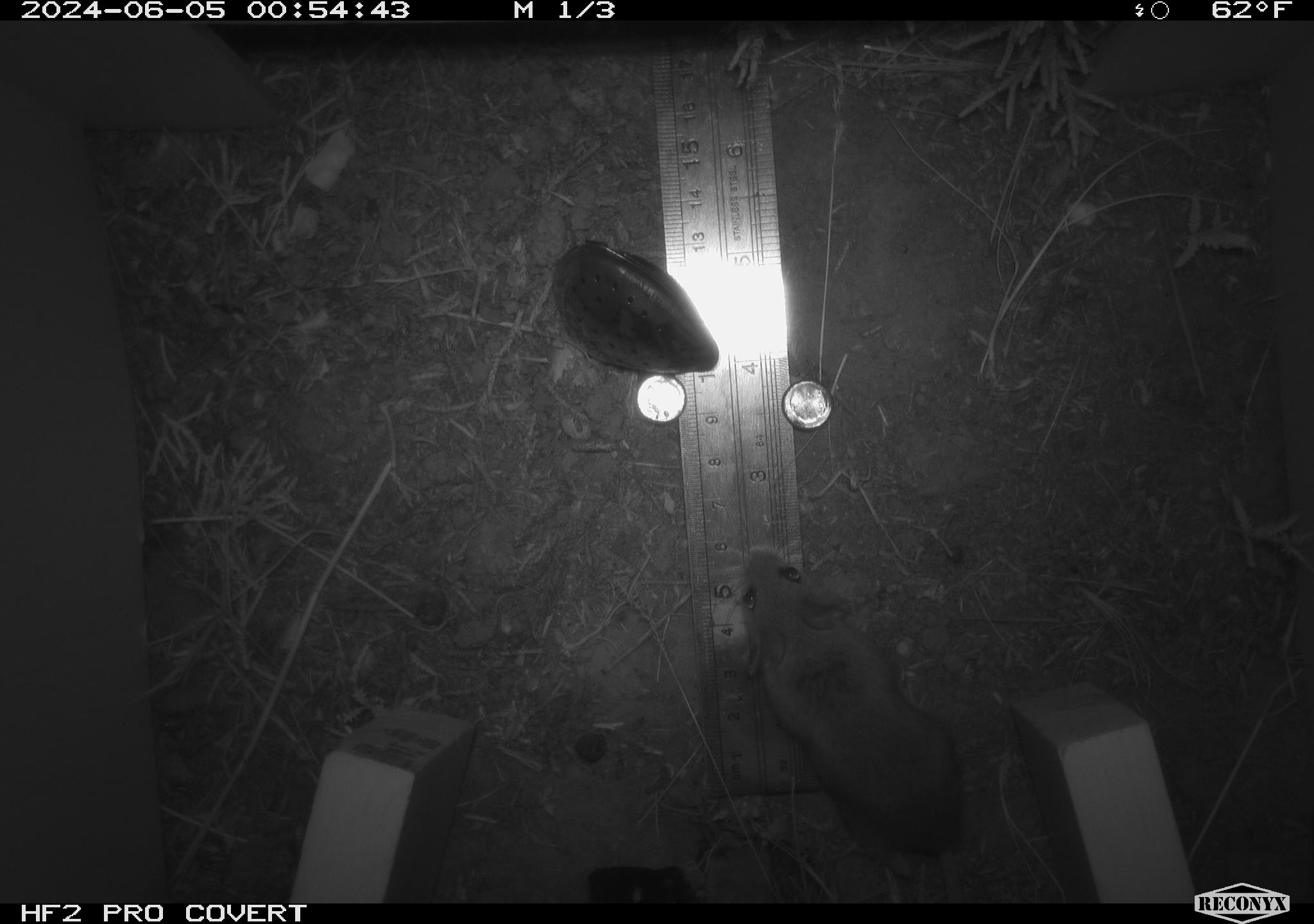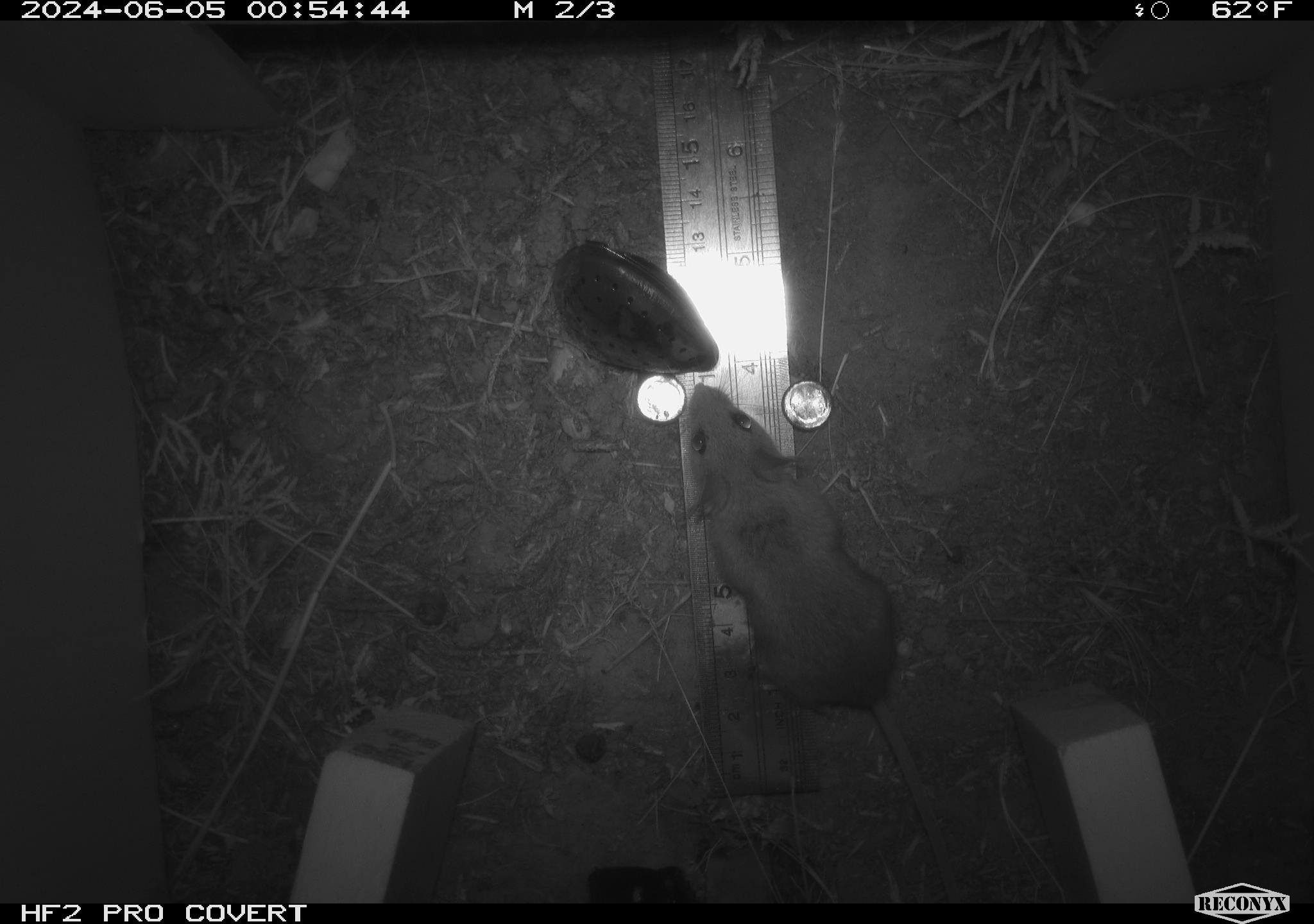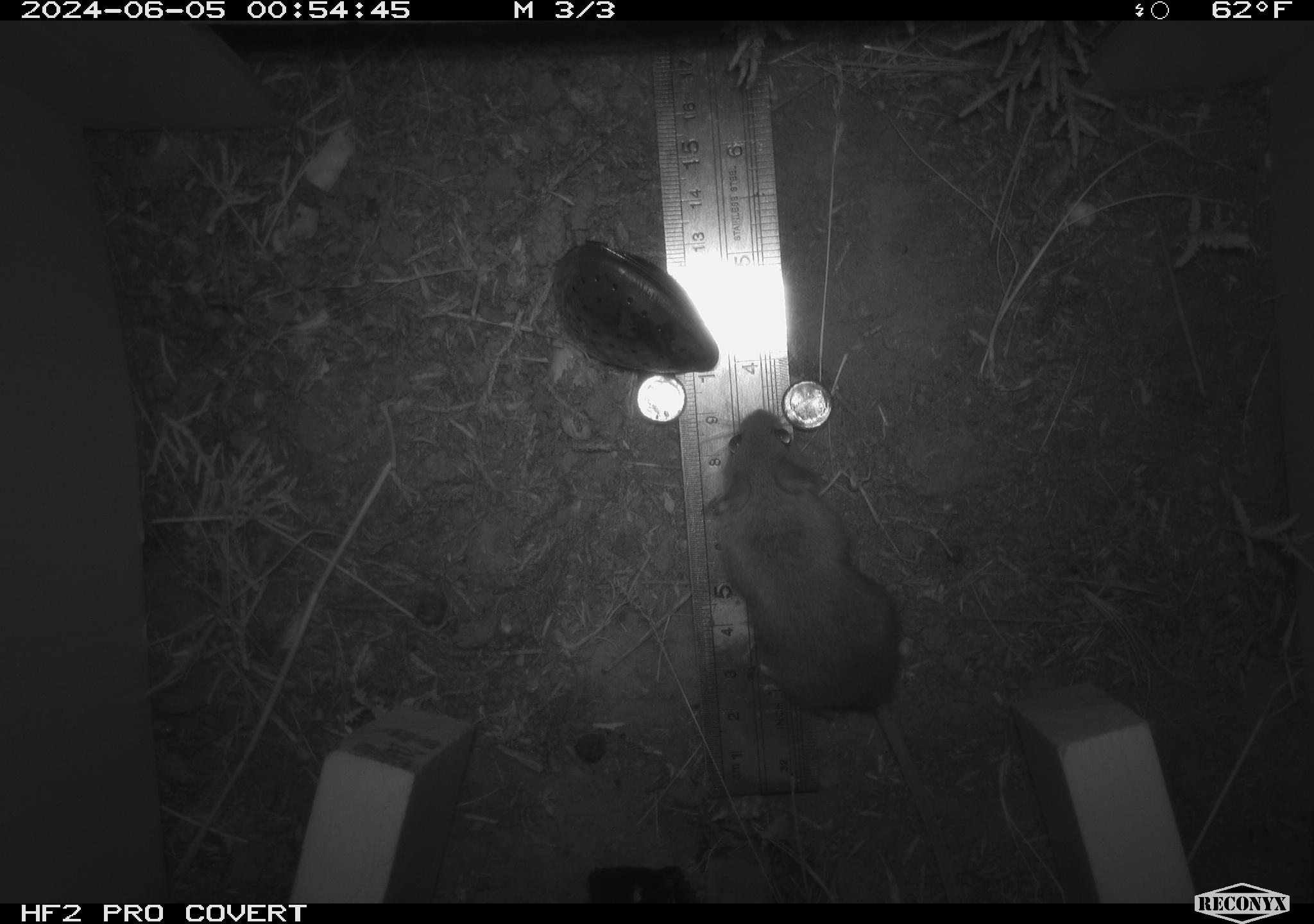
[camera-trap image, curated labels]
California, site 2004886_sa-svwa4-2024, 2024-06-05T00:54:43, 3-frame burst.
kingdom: Animalia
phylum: Chordata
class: Mammalia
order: Rodentia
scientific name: Rodentia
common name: mouse species